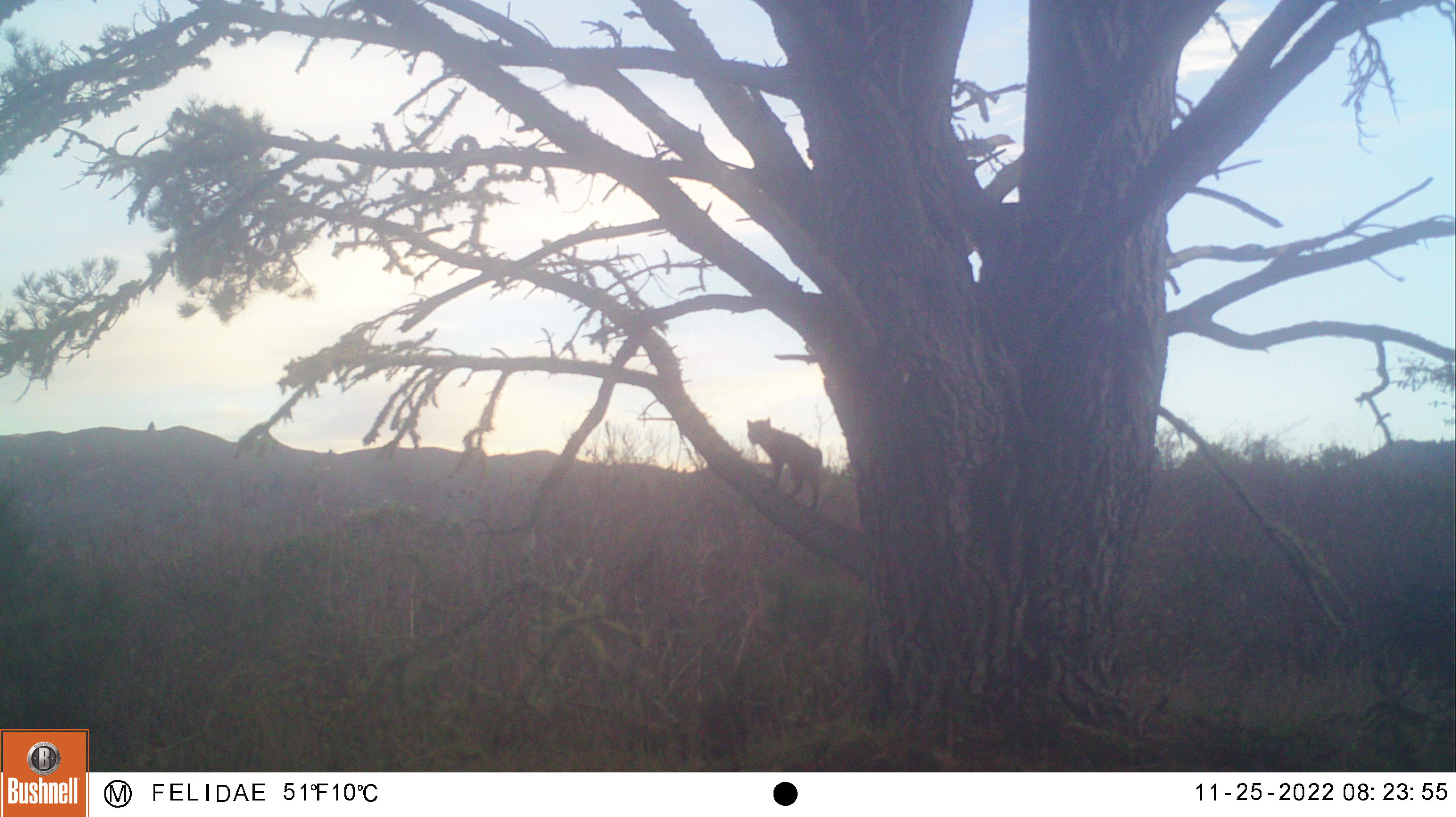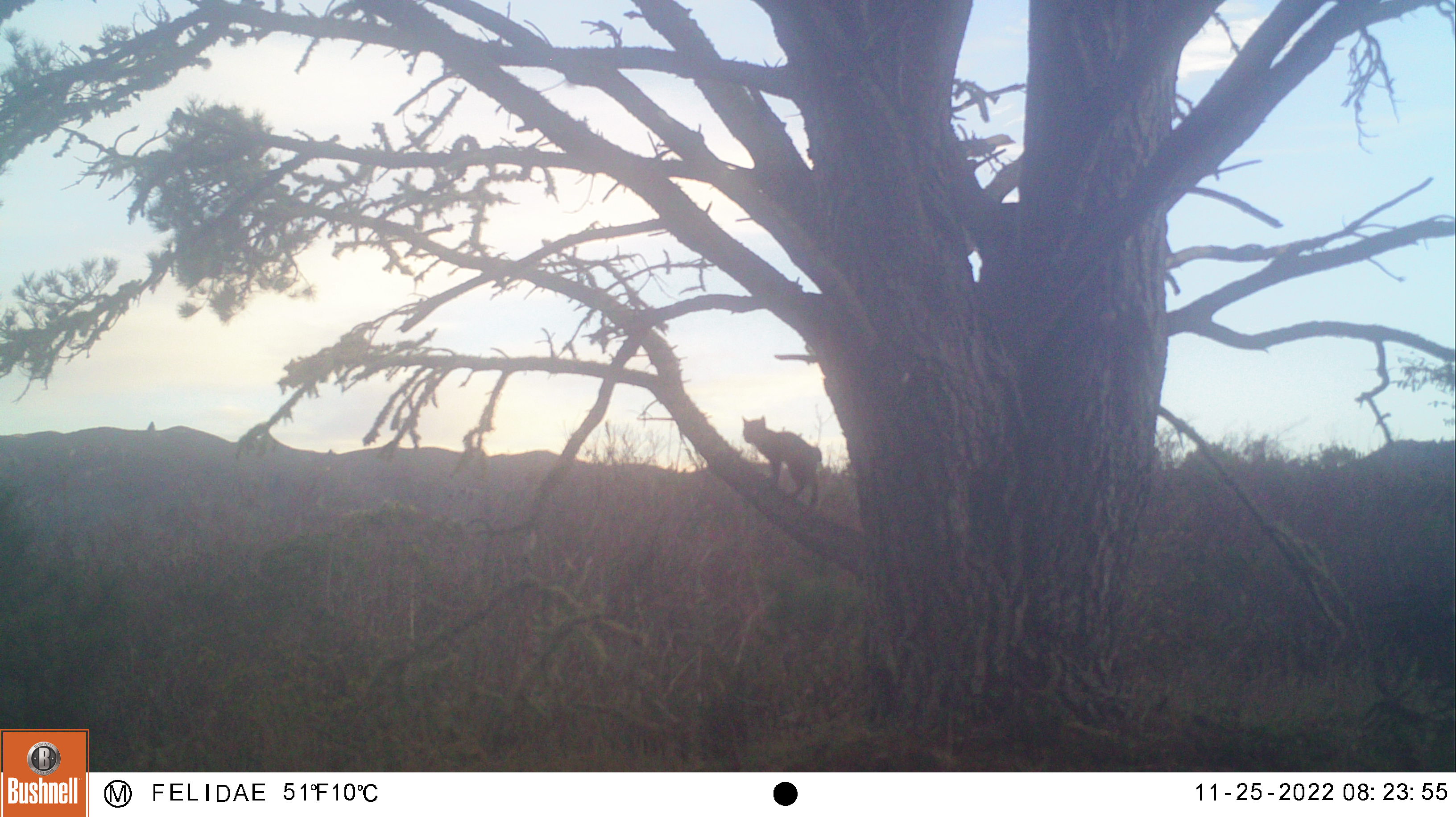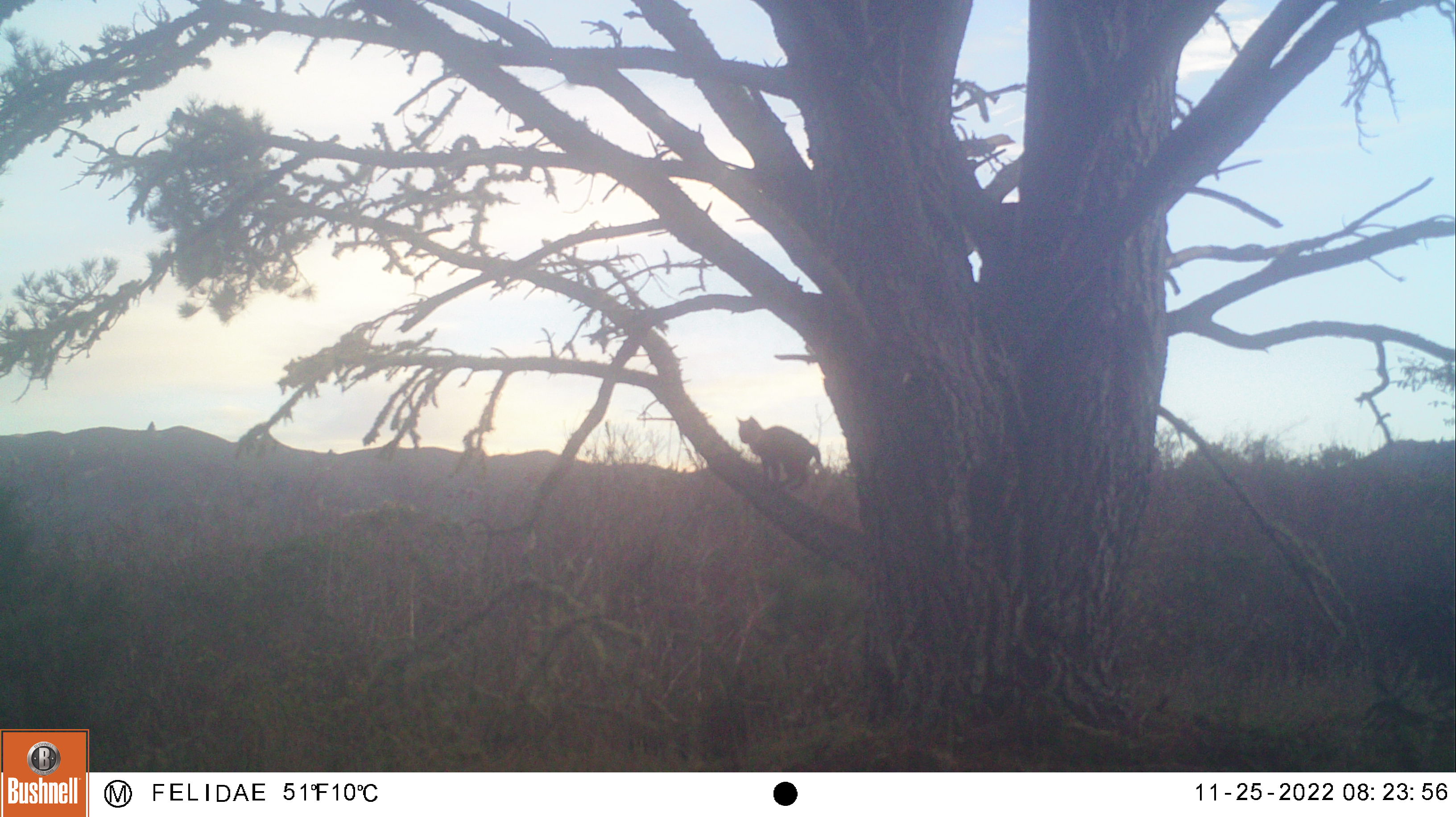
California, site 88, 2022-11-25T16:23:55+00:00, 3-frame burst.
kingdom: Animalia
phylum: Chordata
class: Mammalia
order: Carnivora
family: Felidae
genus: Lynx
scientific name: Lynx rufus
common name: bobcat